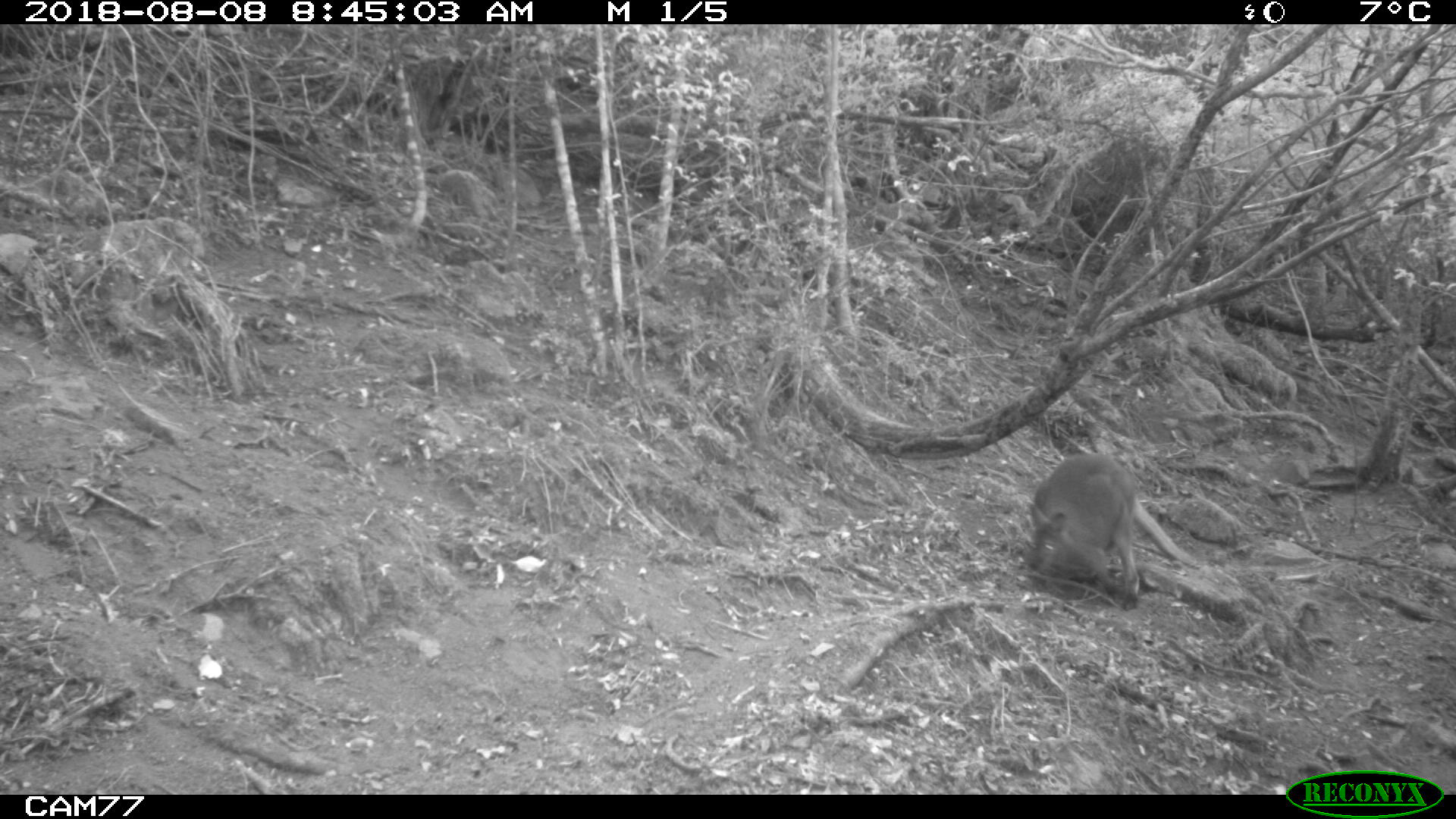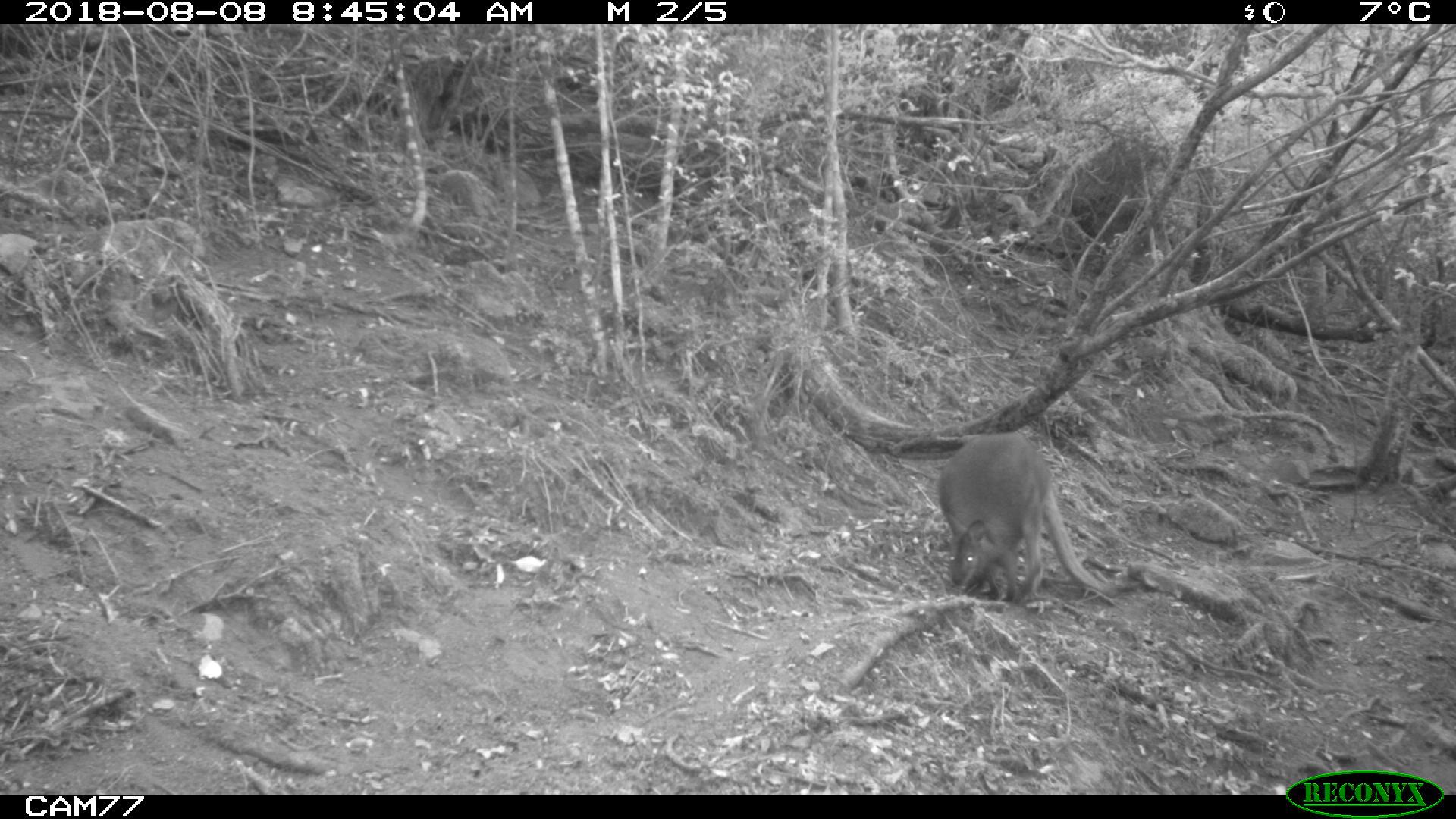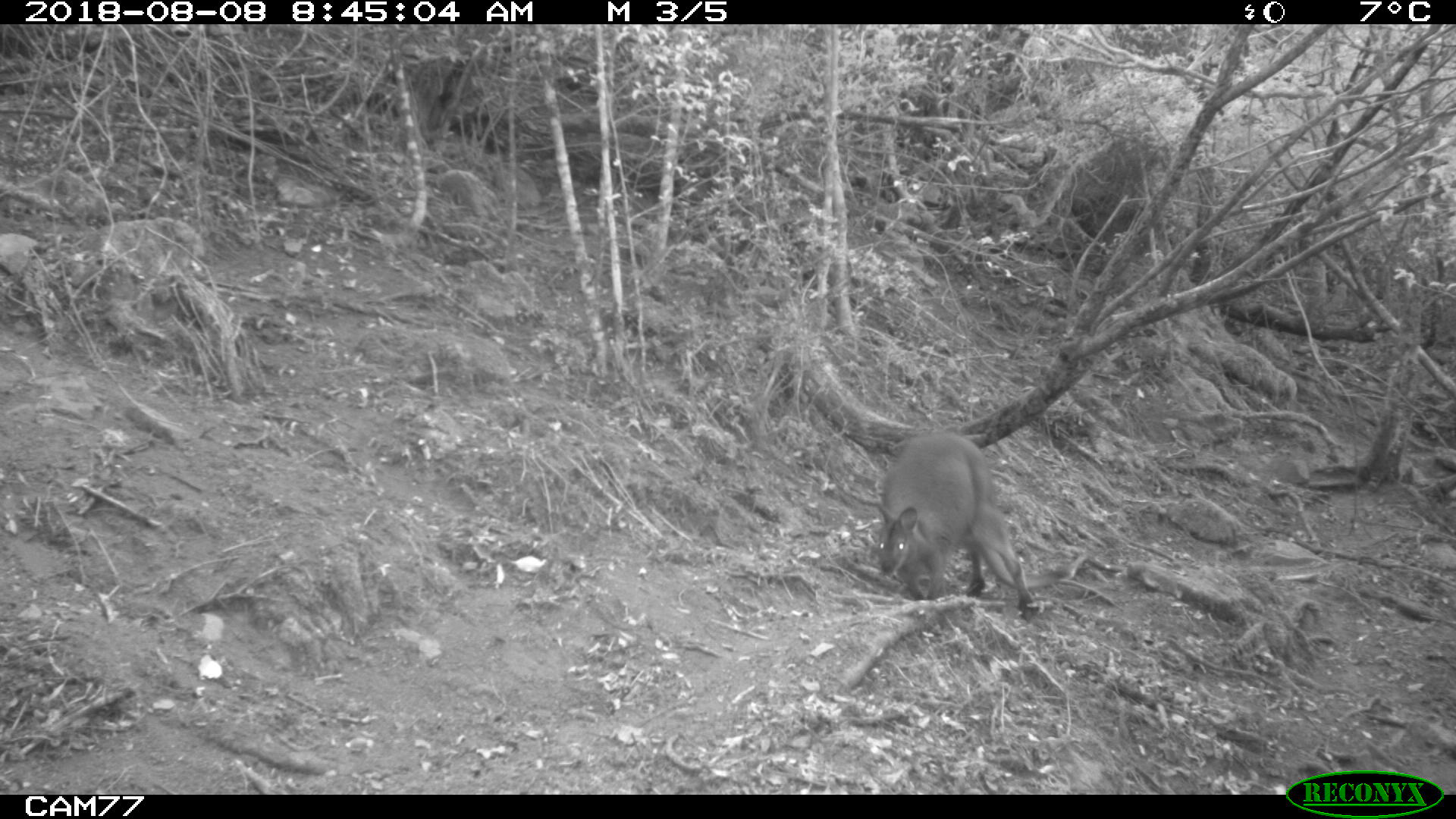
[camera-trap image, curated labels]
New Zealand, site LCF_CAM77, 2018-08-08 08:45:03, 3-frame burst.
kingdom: Animalia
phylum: Chordata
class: Mammalia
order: Diprotodontia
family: Macropodidae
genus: Notamacropus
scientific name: Notamacropus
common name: wallaby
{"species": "wallaby (Notamacropus)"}